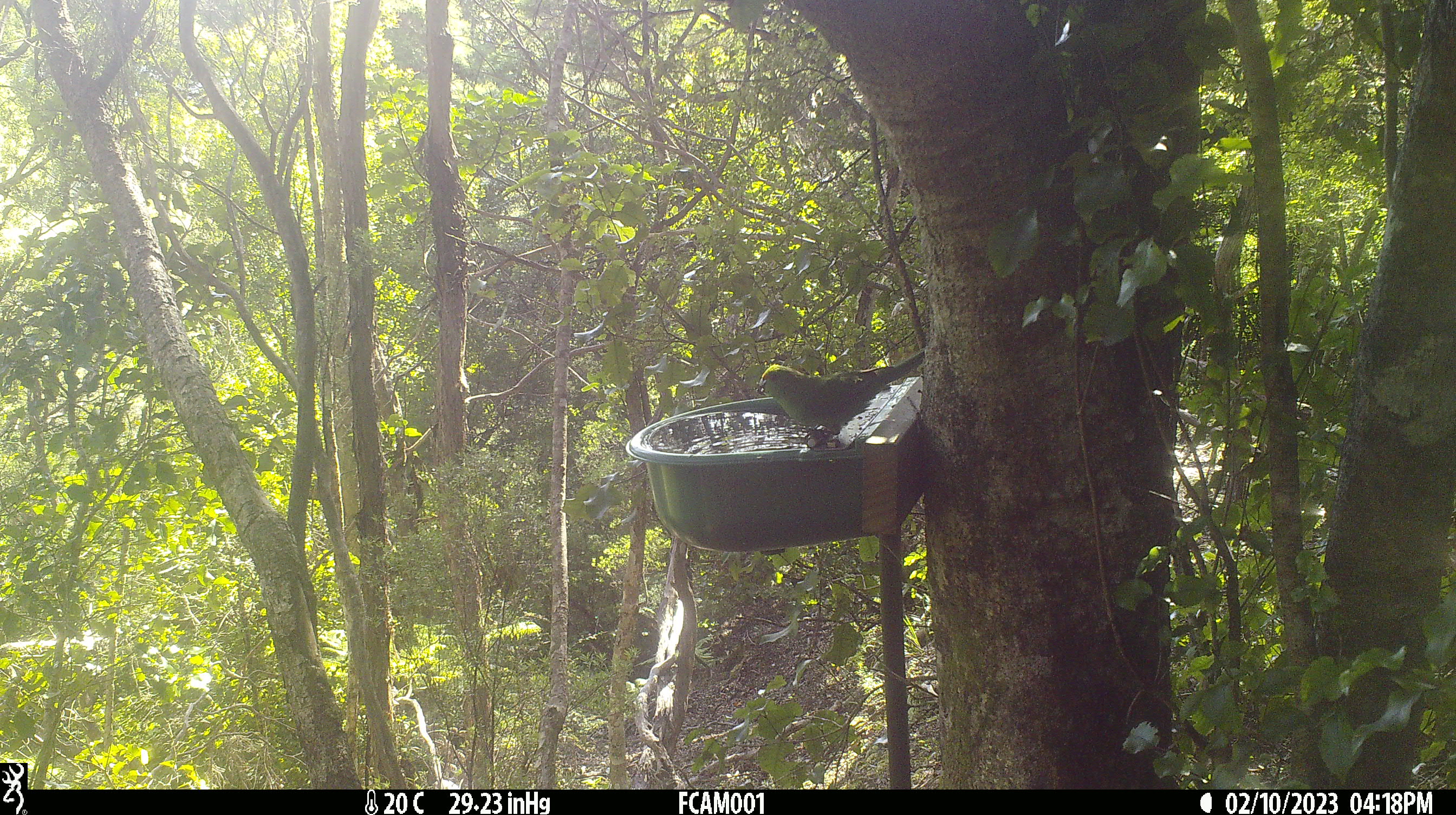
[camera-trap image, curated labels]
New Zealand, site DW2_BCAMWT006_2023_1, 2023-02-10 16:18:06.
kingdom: Animalia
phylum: Chordata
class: Aves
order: Psittaciformes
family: Psittaculidae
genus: Cyanoramphus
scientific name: Cyanoramphus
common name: parakeet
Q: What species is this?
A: Parakeet (Cyanoramphus).